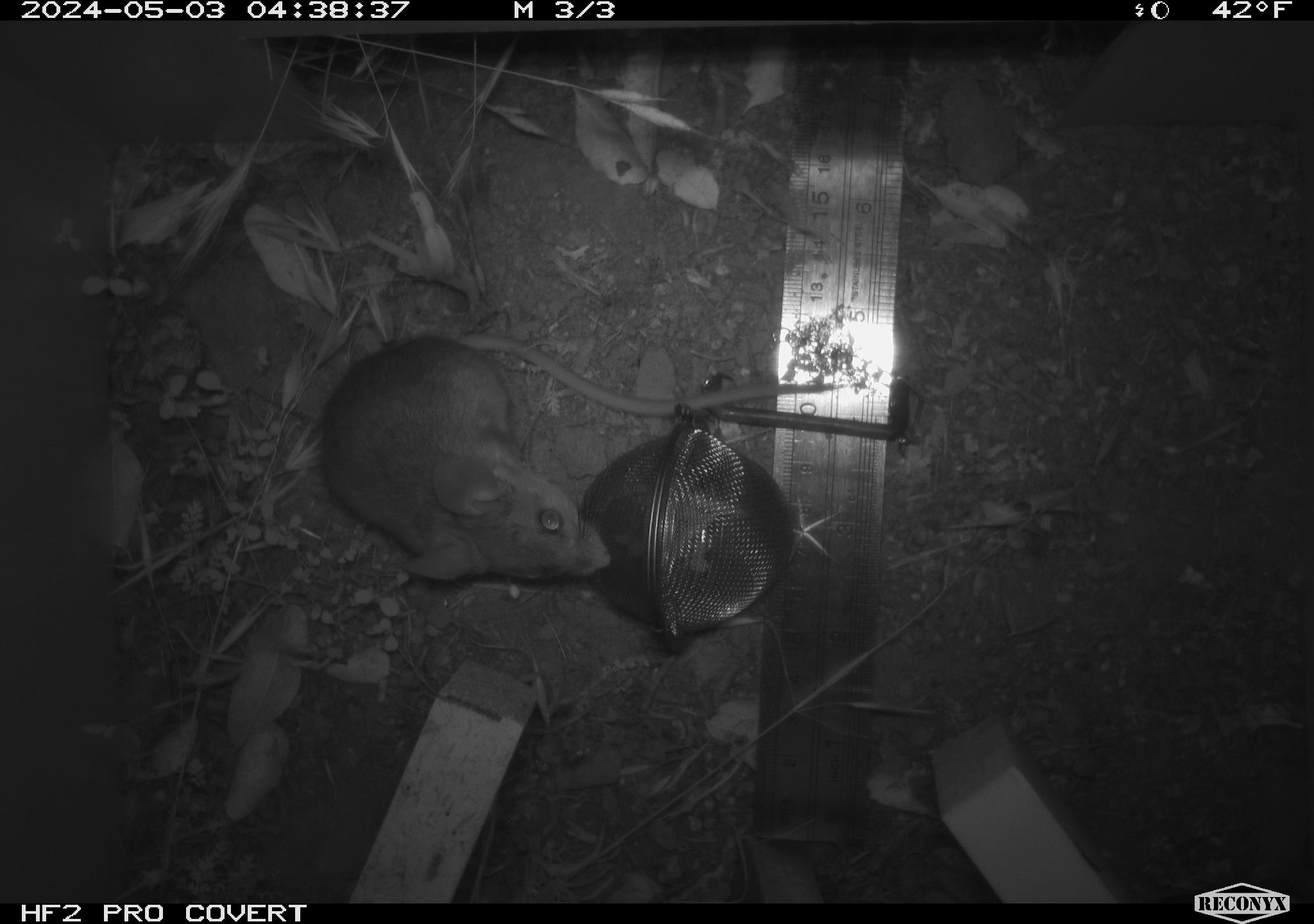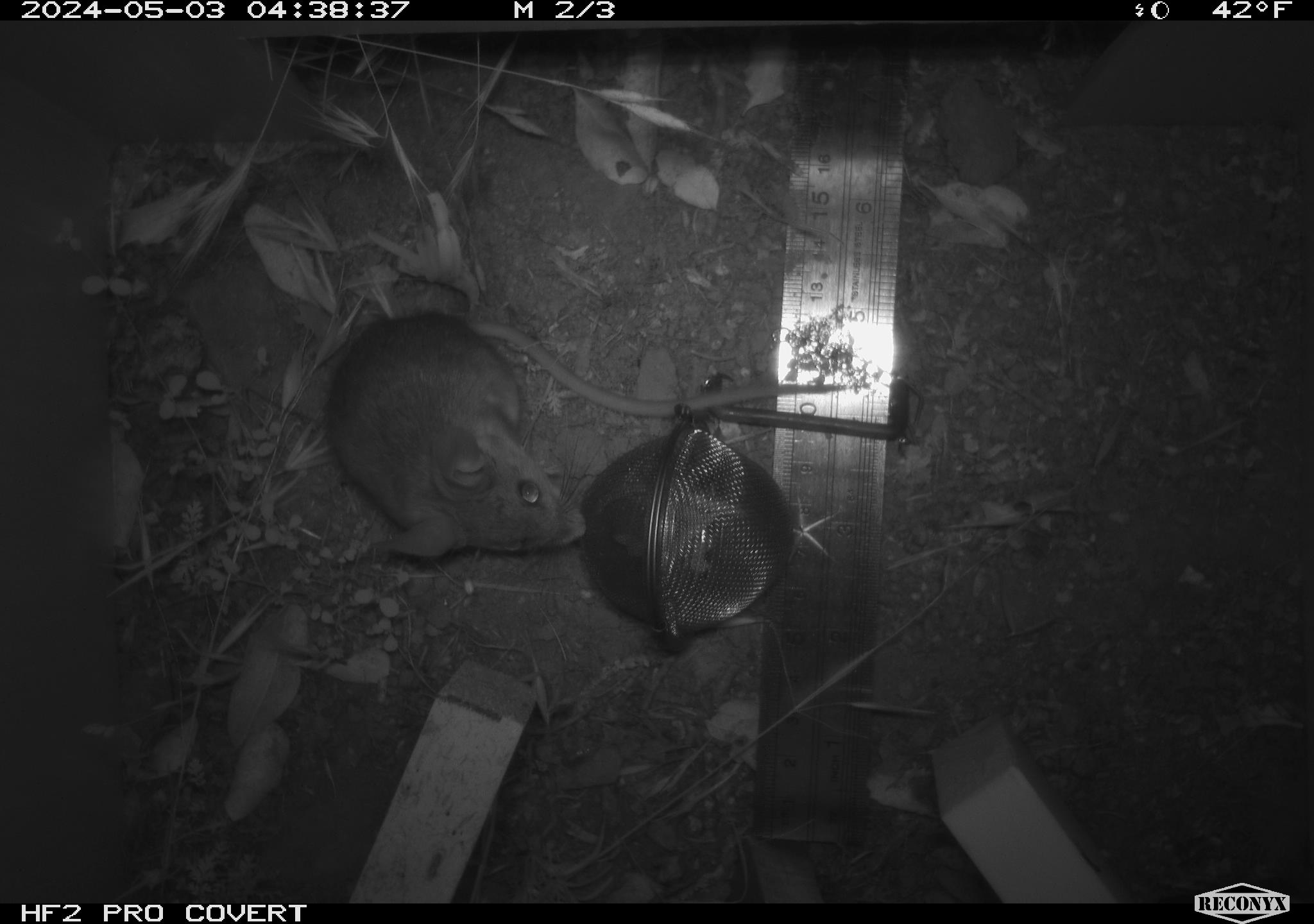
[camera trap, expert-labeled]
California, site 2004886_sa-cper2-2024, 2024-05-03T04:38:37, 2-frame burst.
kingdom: Animalia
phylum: Chordata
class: Mammalia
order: Rodentia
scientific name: Rodentia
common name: rodent